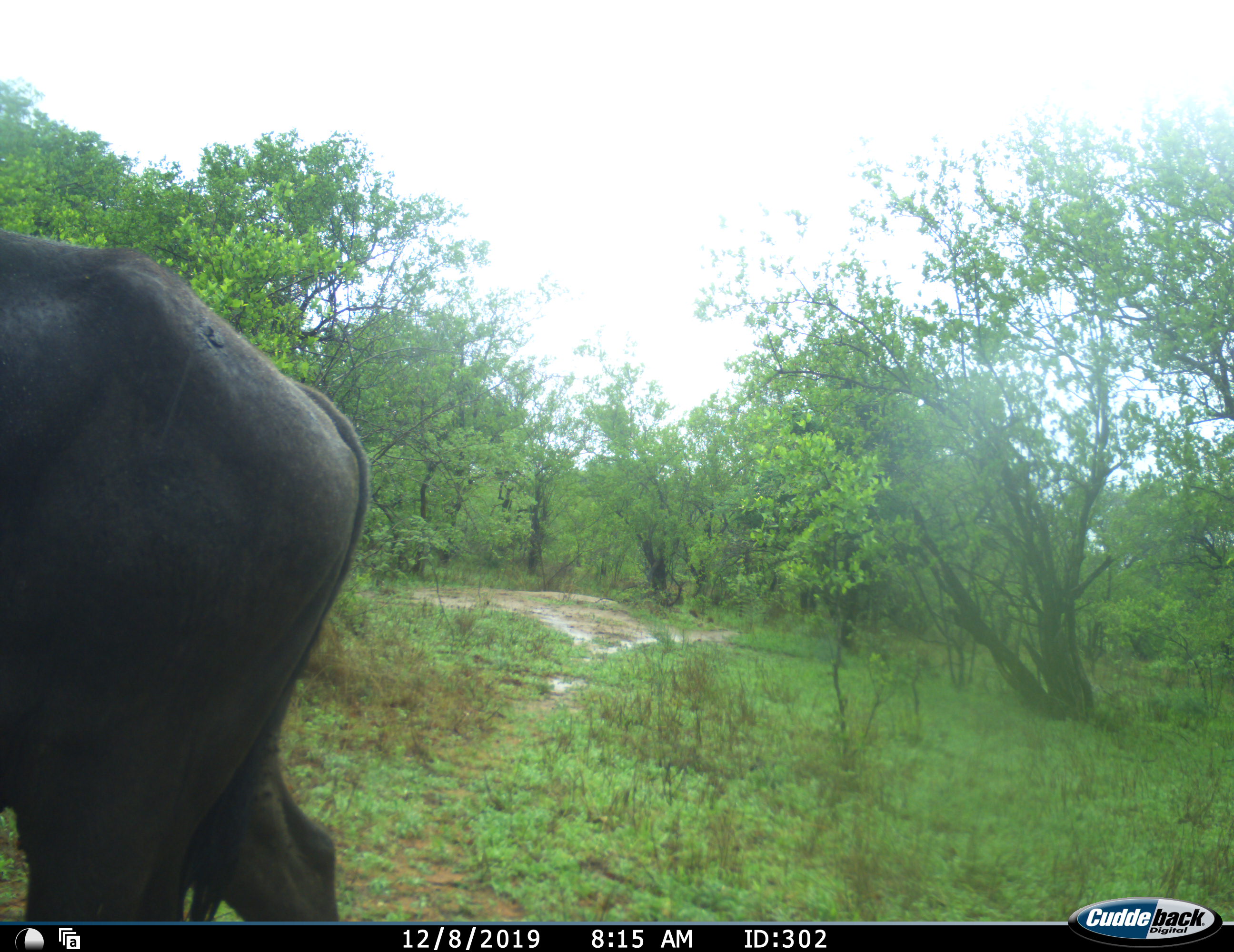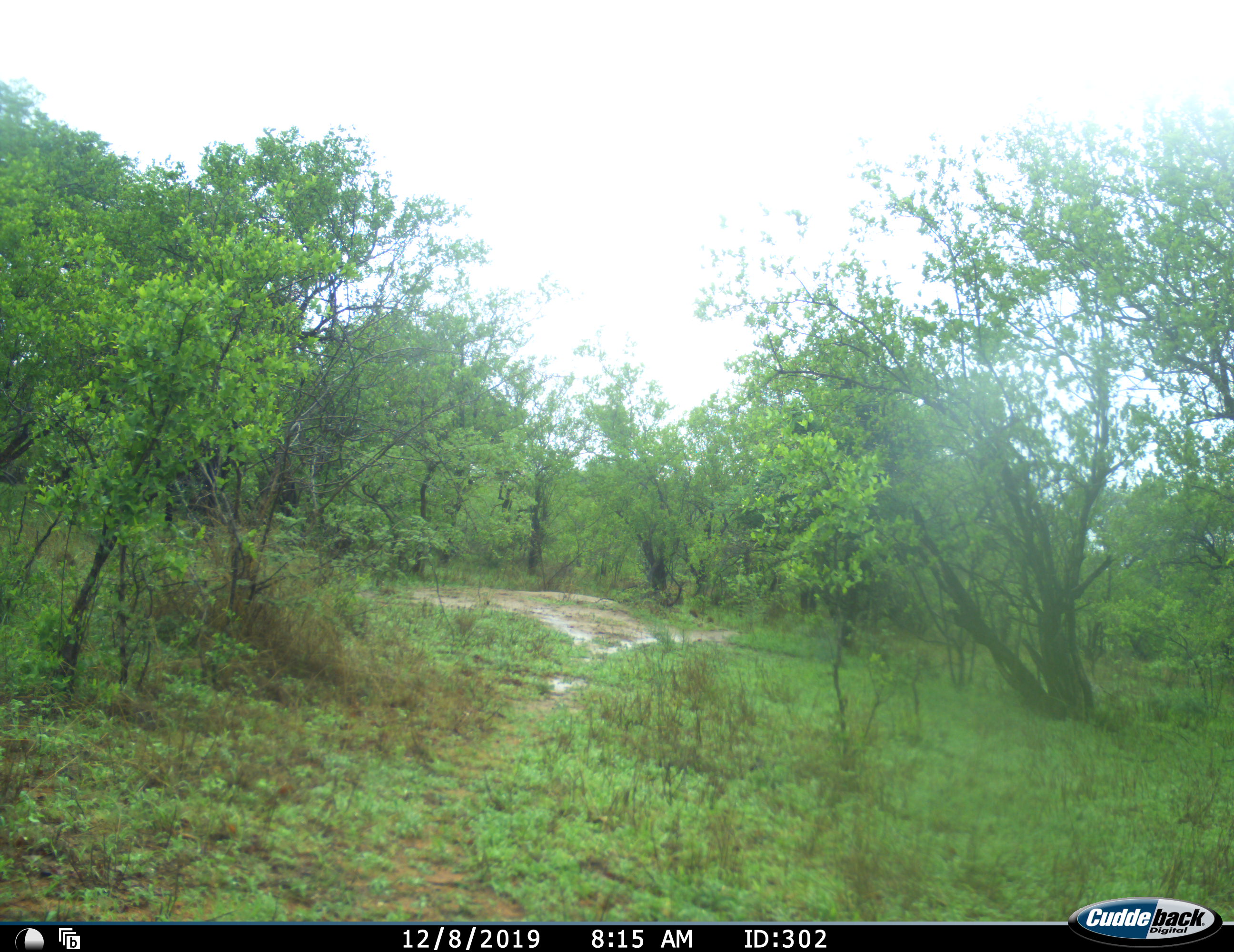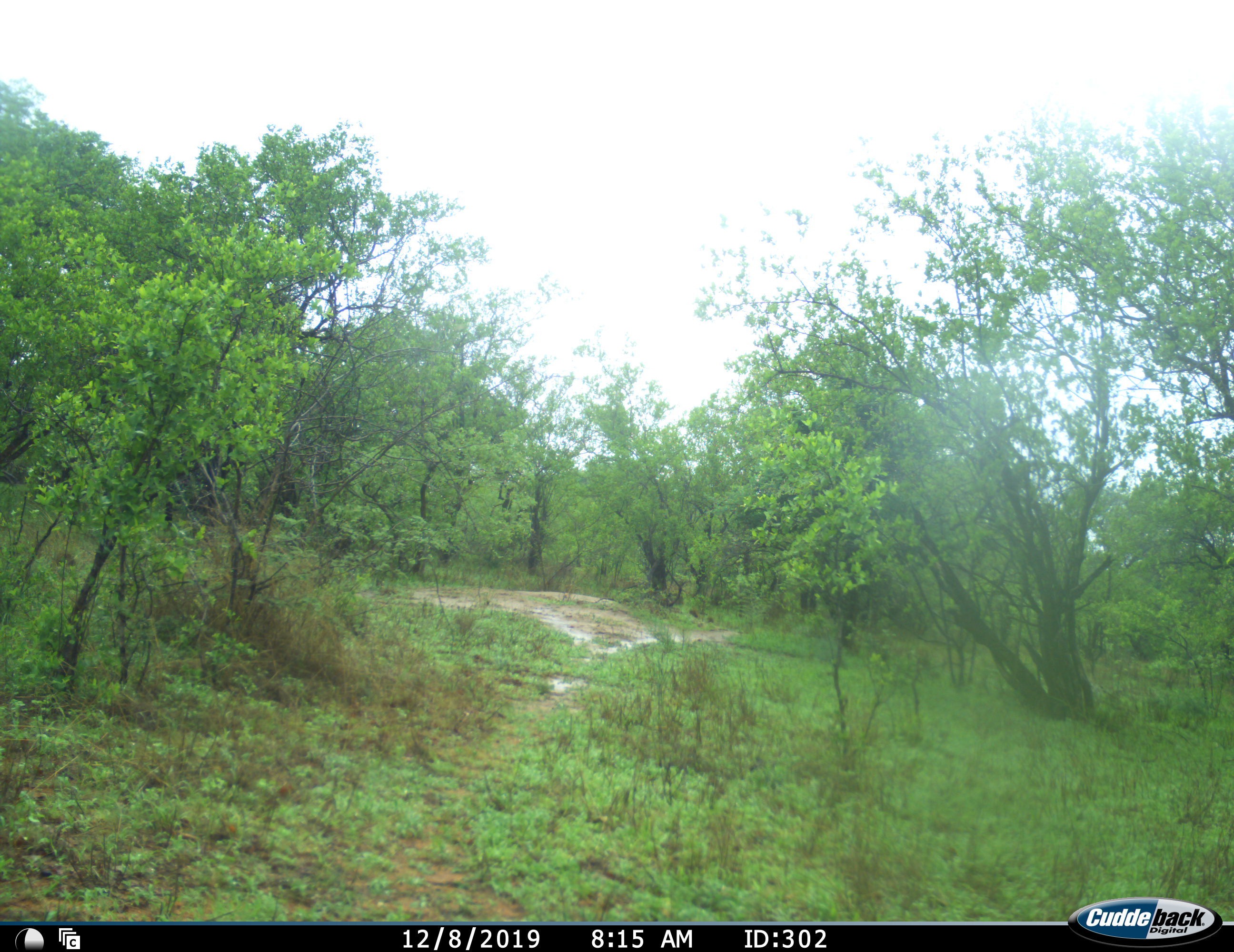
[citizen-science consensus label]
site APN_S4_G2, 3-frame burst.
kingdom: Animalia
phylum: Chordata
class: Mammalia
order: Artiodactyla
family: Bovidae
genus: Syncerus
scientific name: Syncerus caffer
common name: african buffalo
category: buffalo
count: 1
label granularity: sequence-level